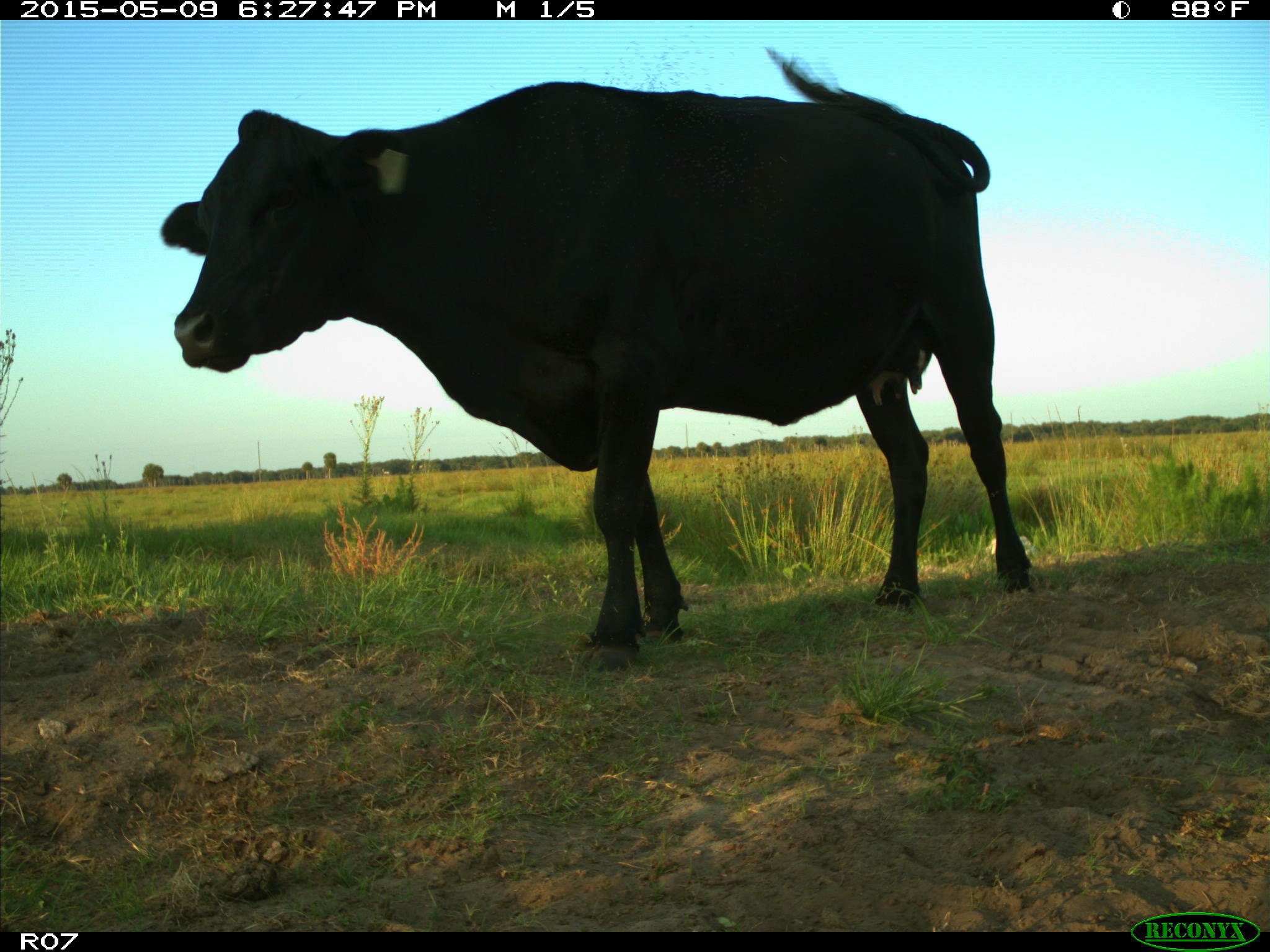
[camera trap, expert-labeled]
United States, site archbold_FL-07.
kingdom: Animalia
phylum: Chordata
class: Mammalia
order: Artiodactyla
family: Bovidae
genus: Bos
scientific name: Bos taurus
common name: domestic cow